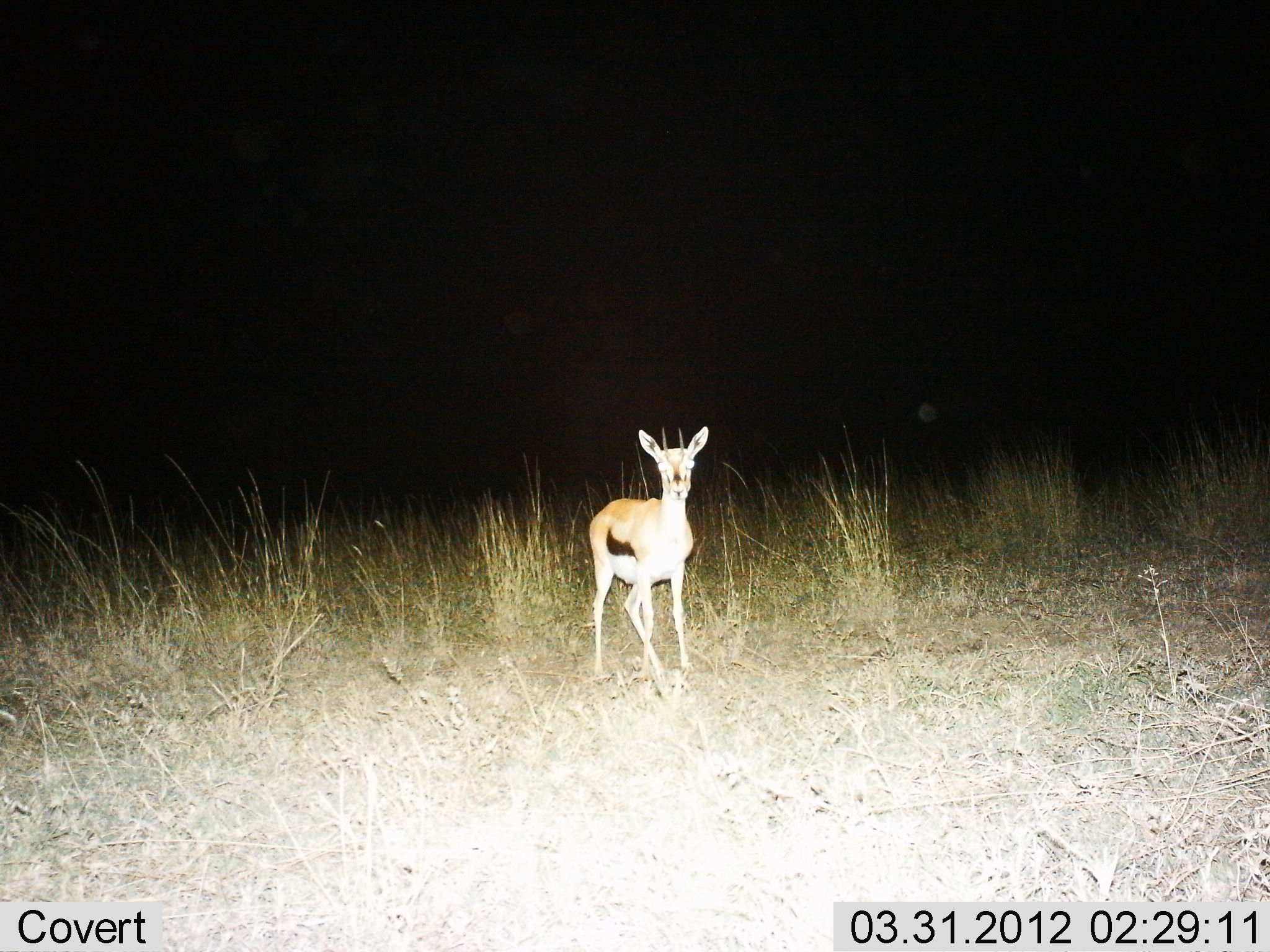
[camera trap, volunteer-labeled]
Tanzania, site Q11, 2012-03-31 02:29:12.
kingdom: Animalia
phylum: Chordata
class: Mammalia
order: Artiodactyla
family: Bovidae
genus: Eudorcas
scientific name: Eudorcas thomsonii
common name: thomson's gazelle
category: gazellethomsons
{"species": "gazellethomsons (thomson's gazelle) (Eudorcas thomsonii)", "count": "1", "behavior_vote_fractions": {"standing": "96%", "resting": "4%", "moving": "0%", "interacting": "0%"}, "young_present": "0%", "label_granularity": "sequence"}